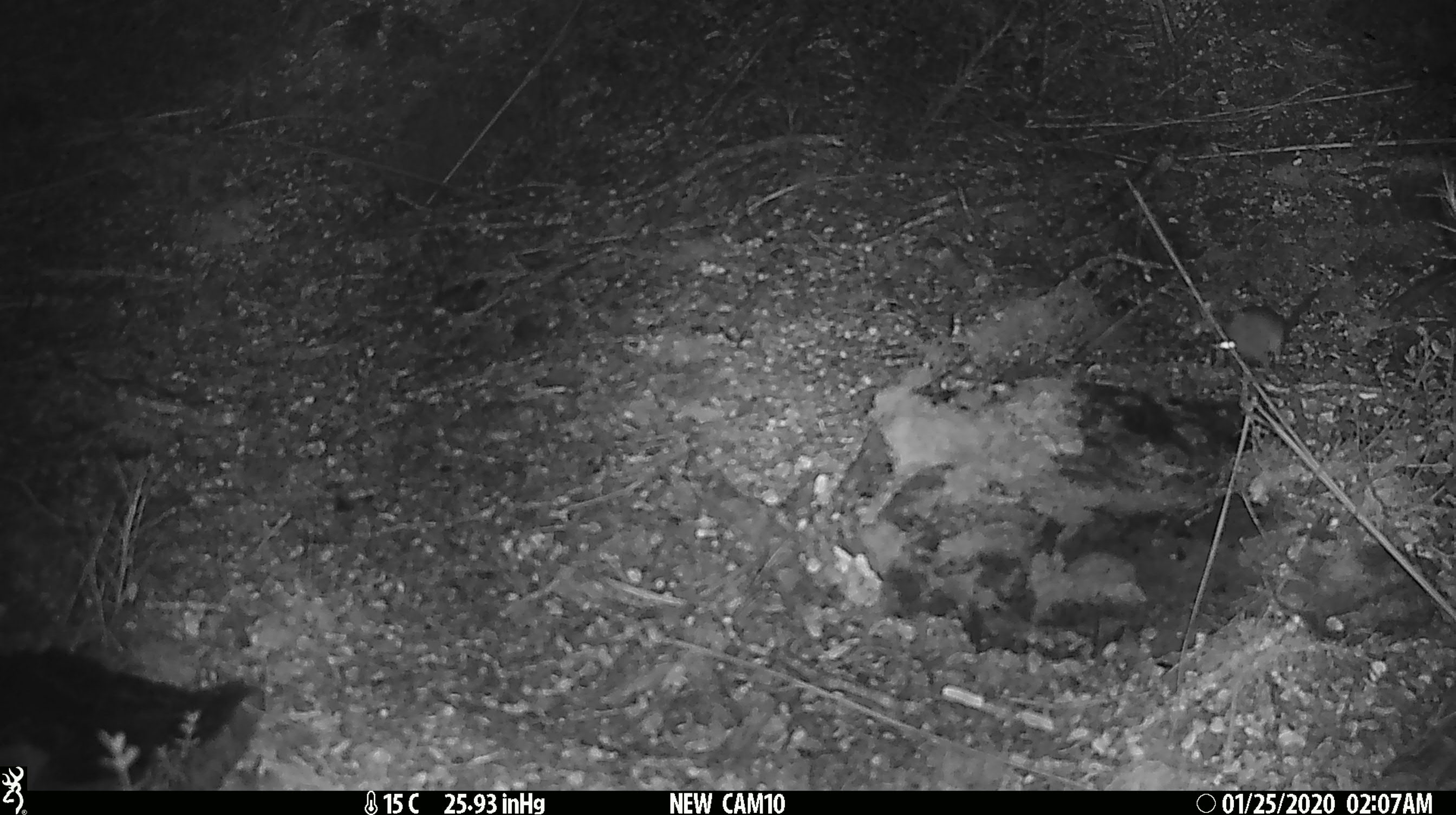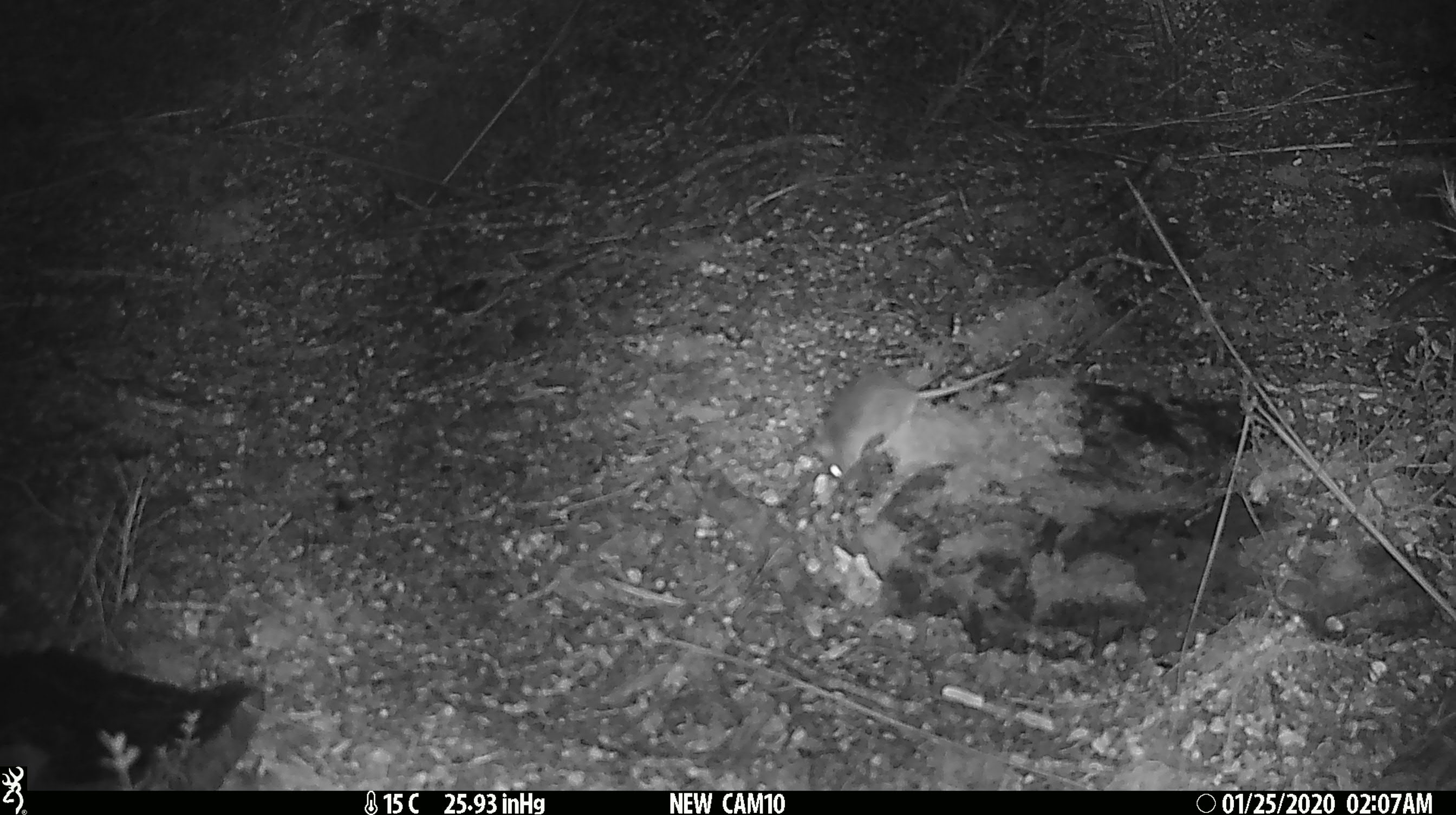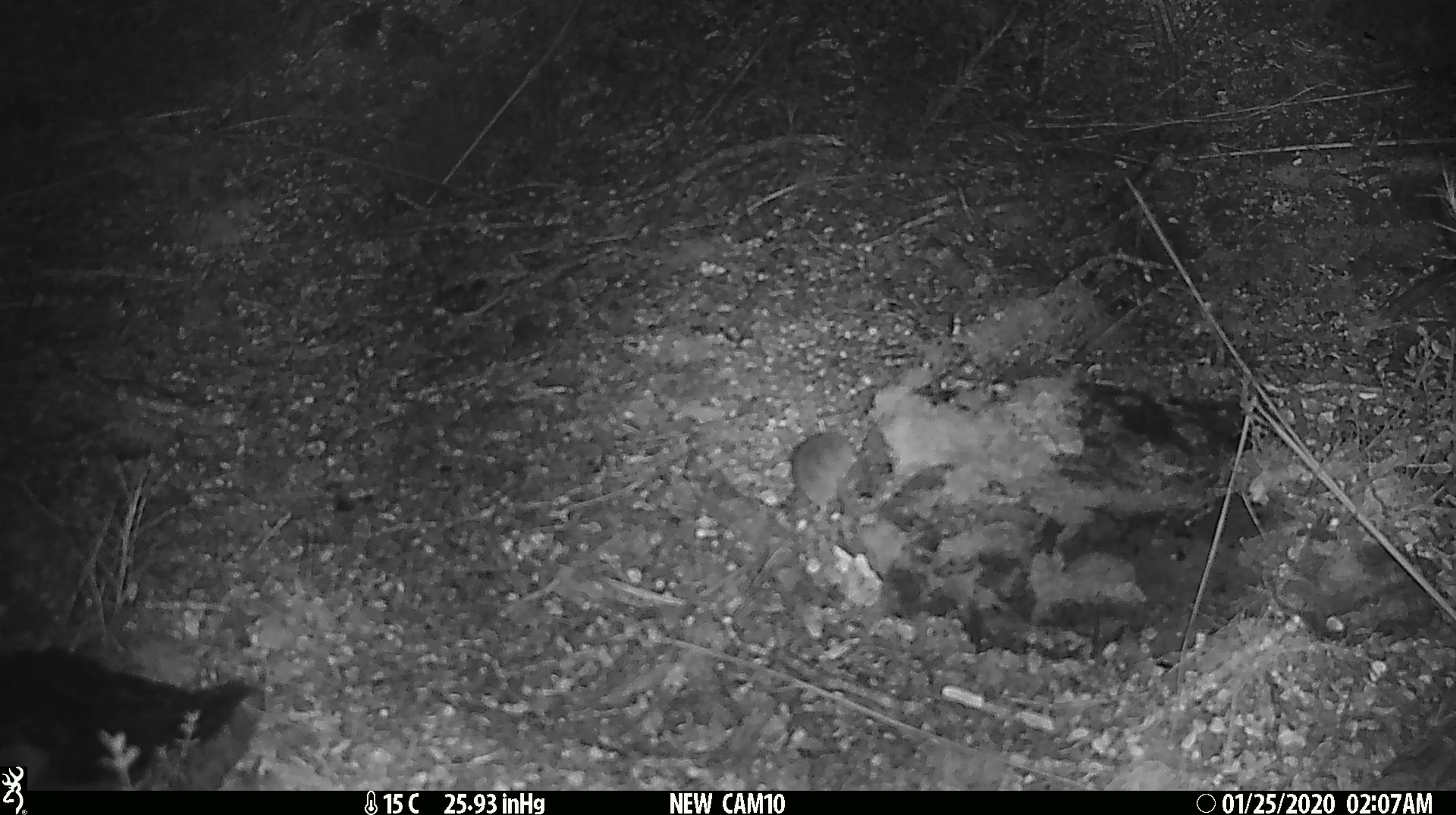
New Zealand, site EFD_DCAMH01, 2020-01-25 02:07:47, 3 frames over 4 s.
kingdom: Animalia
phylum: Chordata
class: Mammalia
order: Rodentia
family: Muridae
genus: Mus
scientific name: Mus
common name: mouse